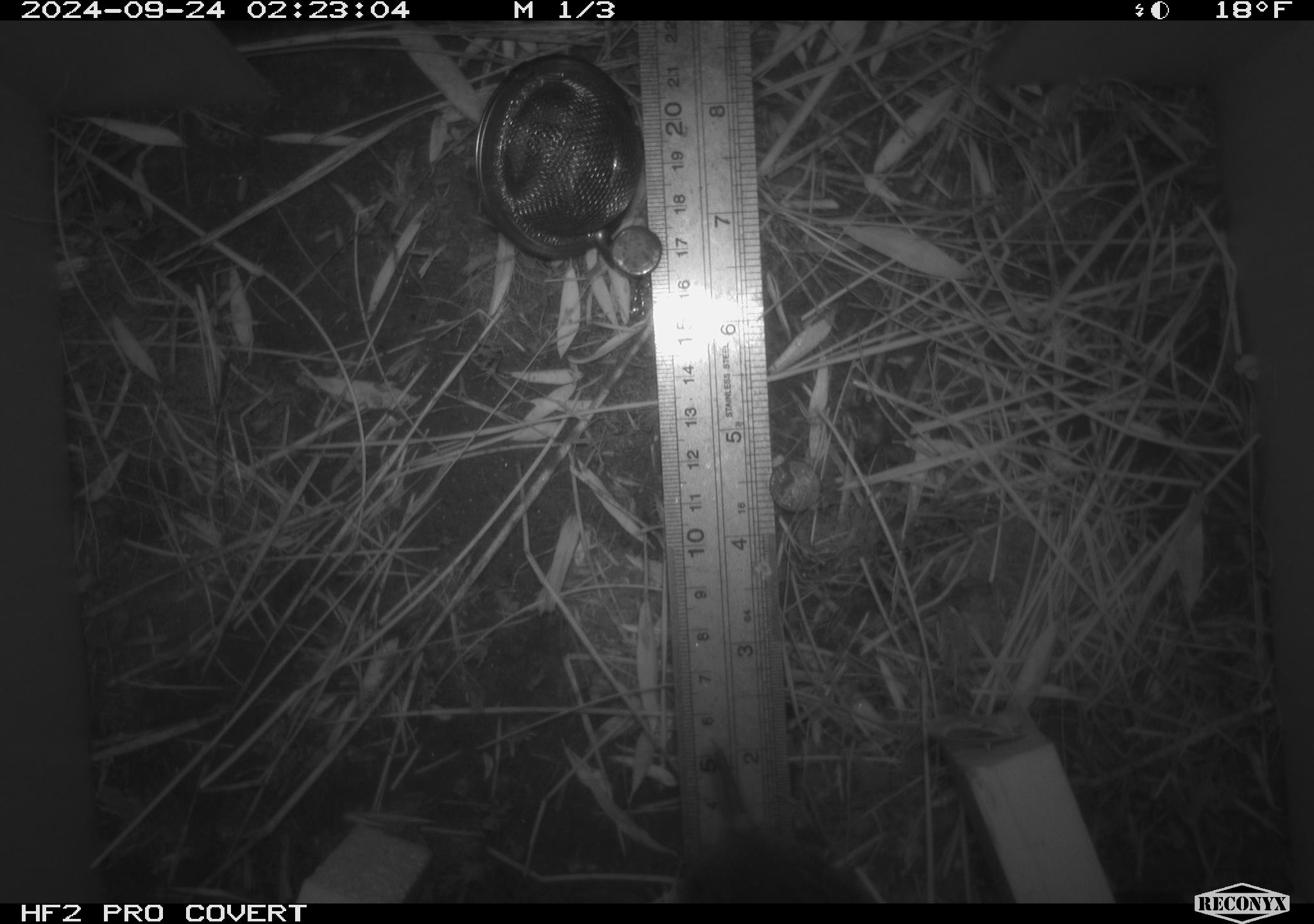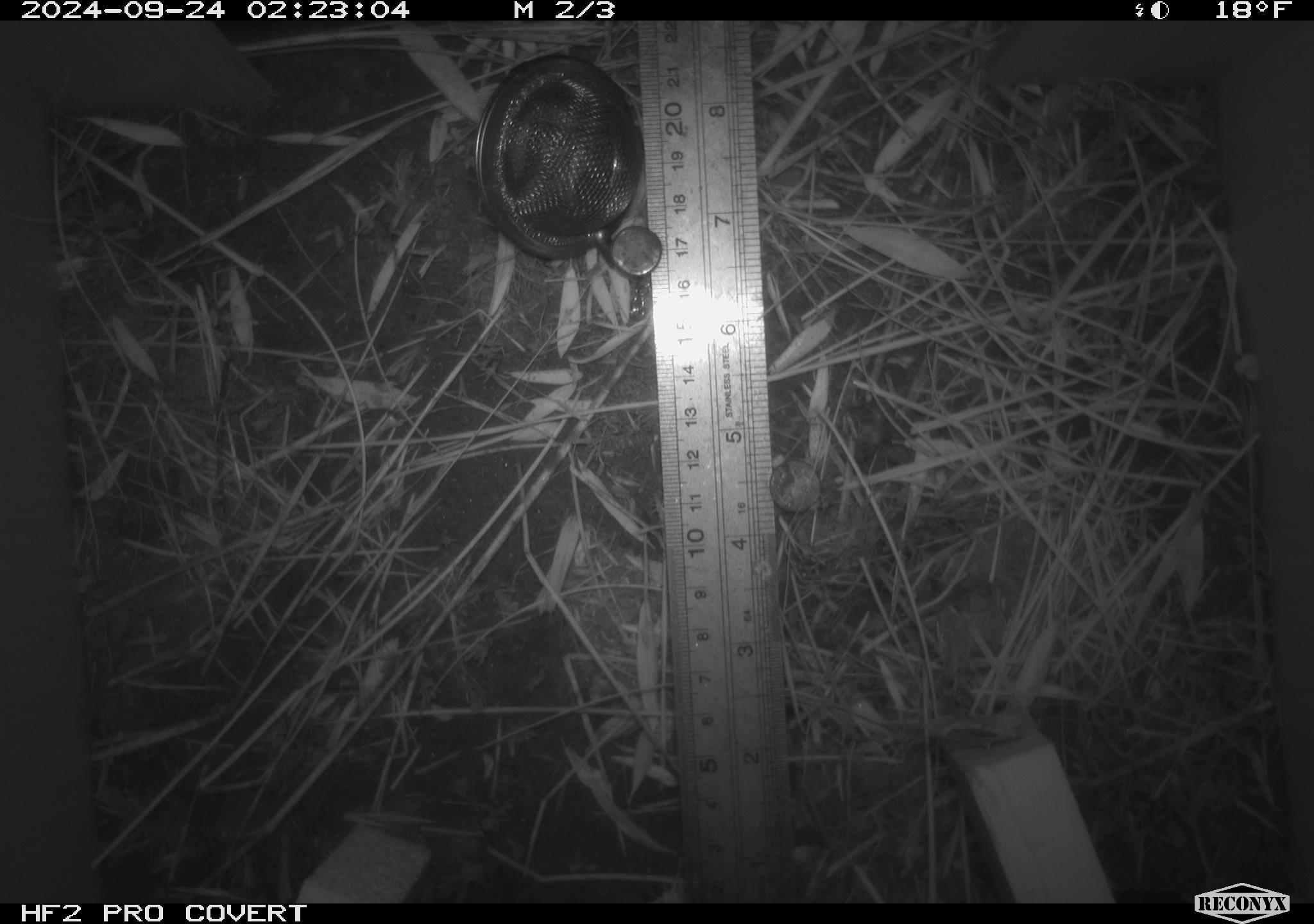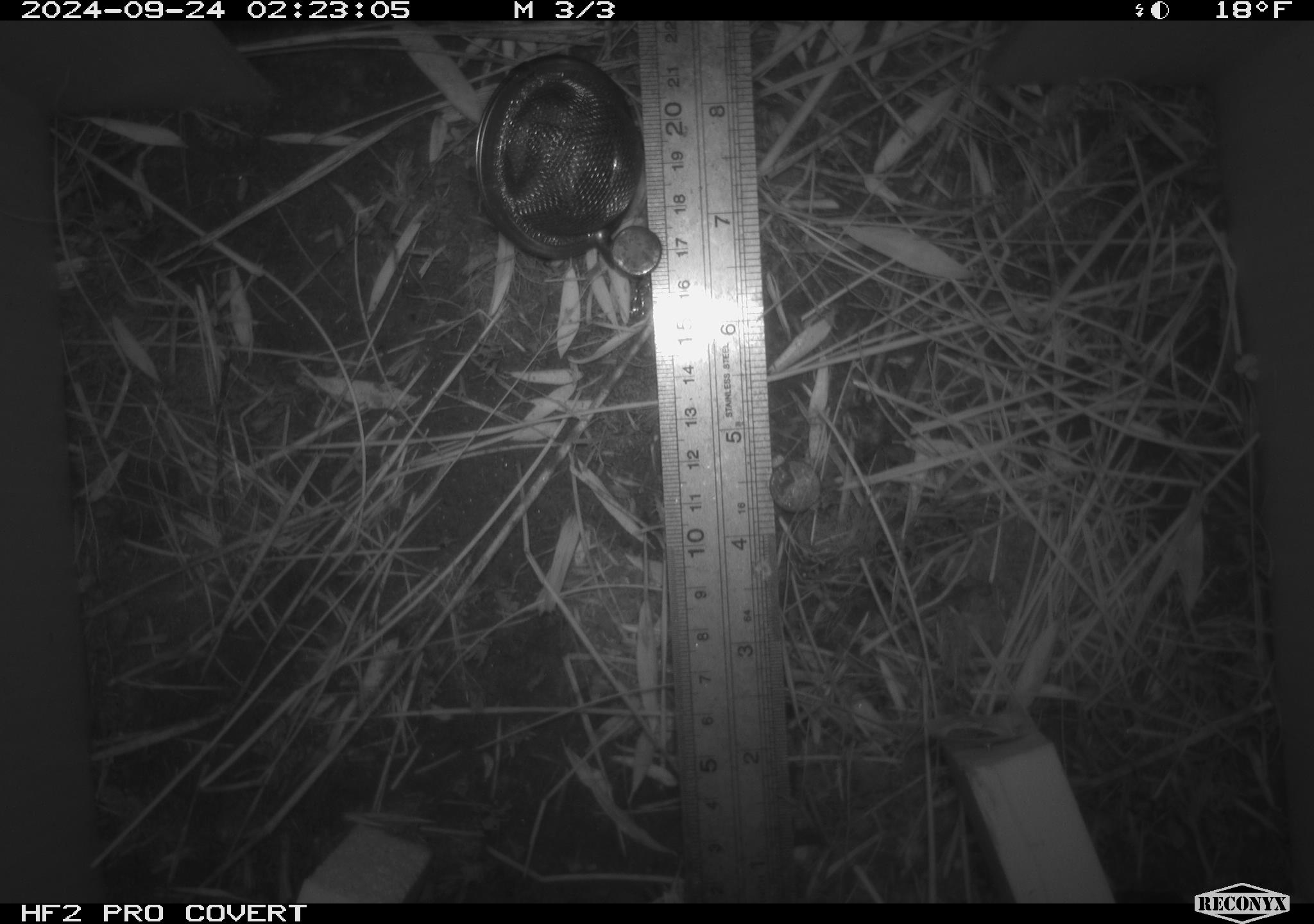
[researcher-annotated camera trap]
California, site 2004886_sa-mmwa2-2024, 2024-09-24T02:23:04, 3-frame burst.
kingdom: Animalia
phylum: Chordata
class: Mammalia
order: Rodentia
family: Cricetidae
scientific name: Arvicolinae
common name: voles, lemmings, and muskrats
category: arvicolinae subfamily